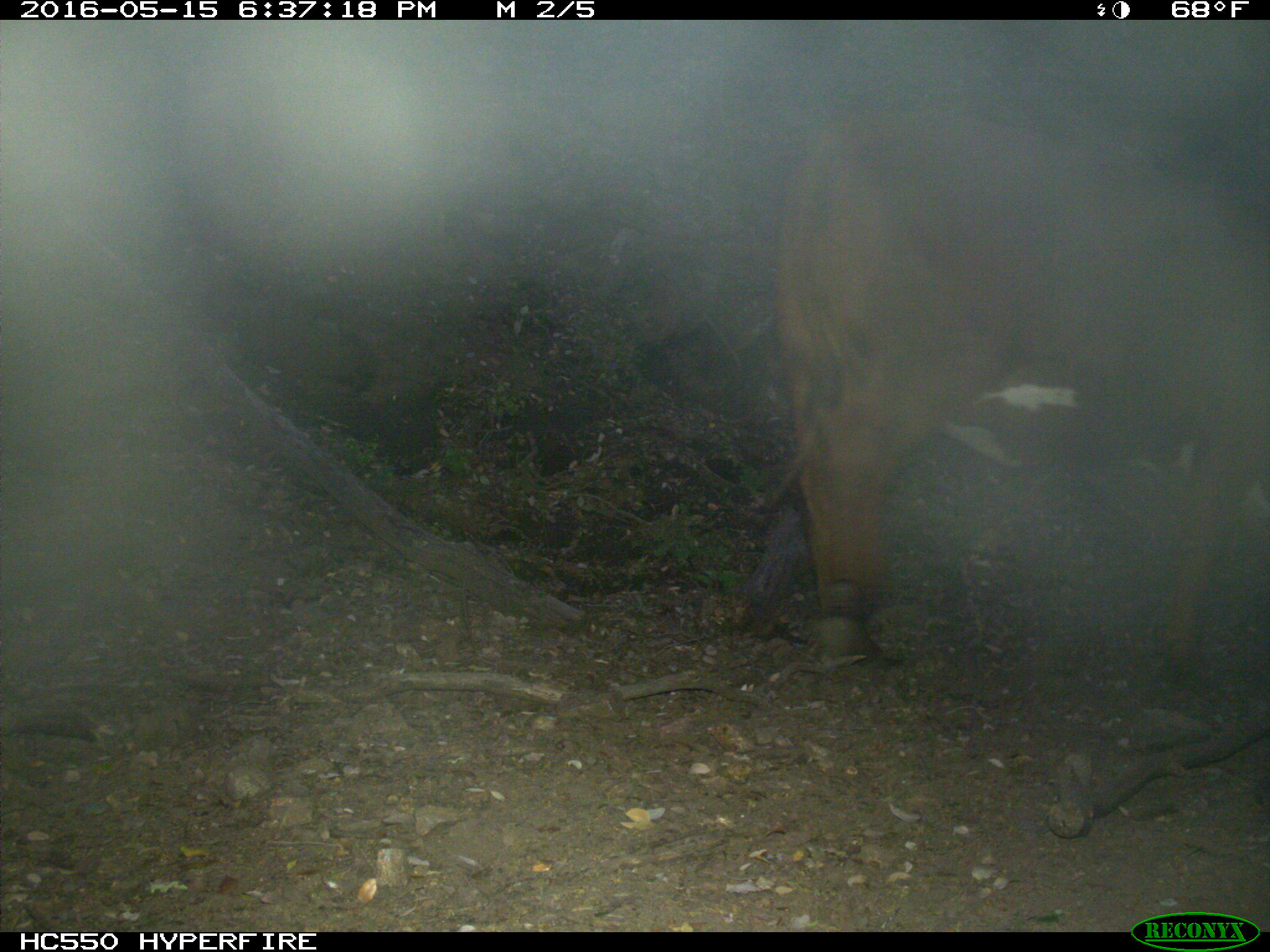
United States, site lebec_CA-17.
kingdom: Animalia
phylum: Chordata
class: Mammalia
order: Artiodactyla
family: Bovidae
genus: Bos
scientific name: Bos taurus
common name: domestic cow